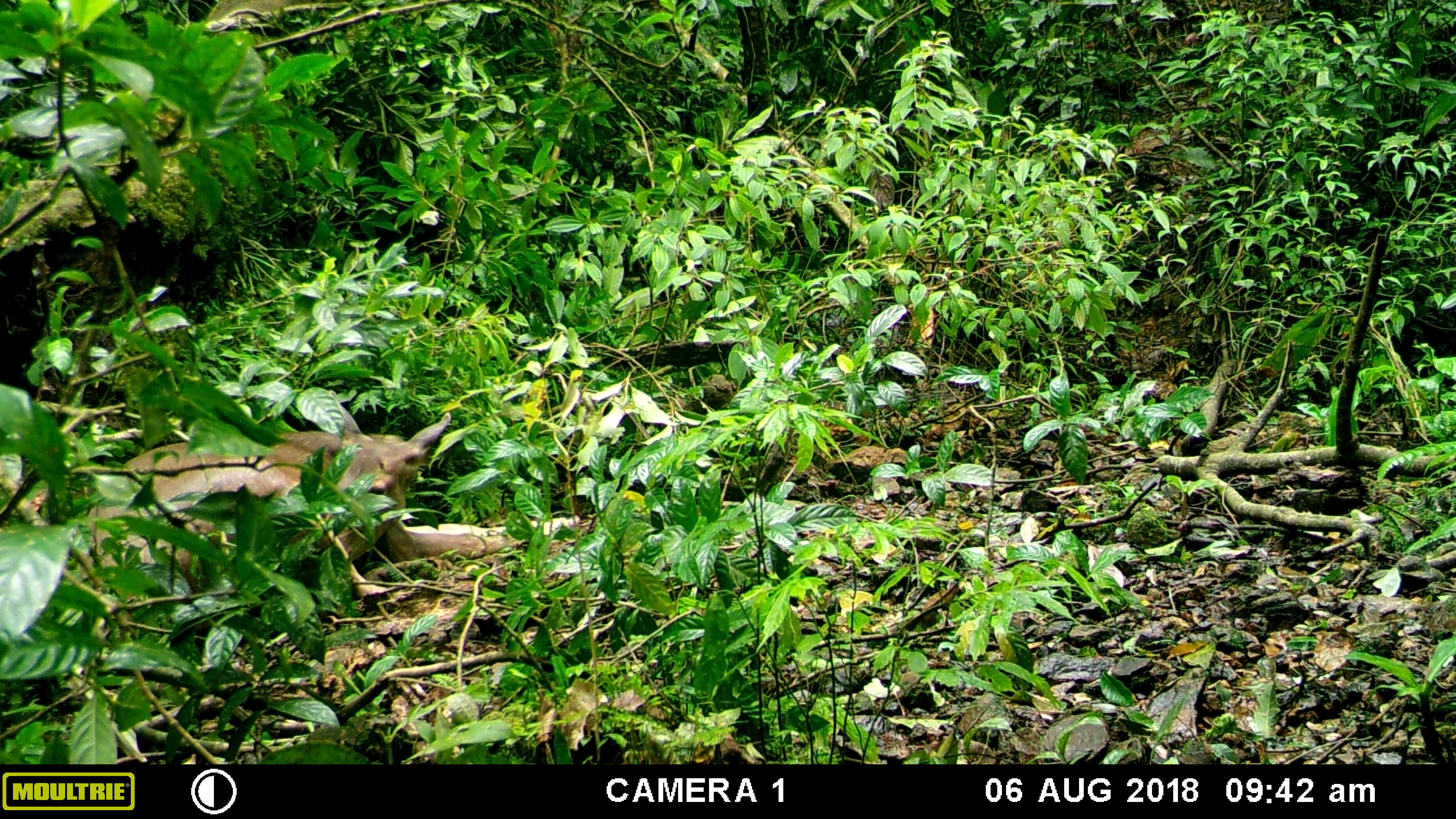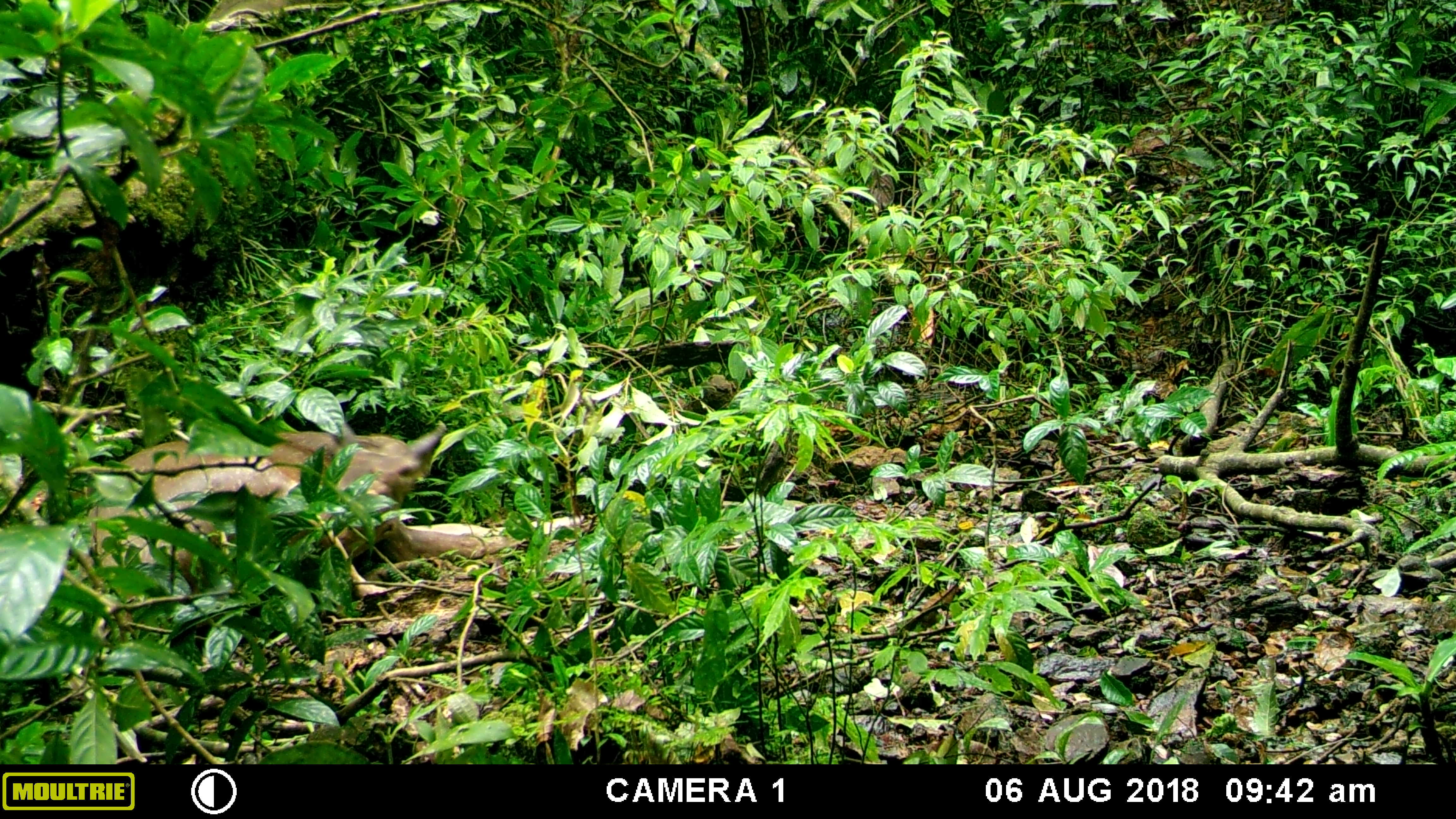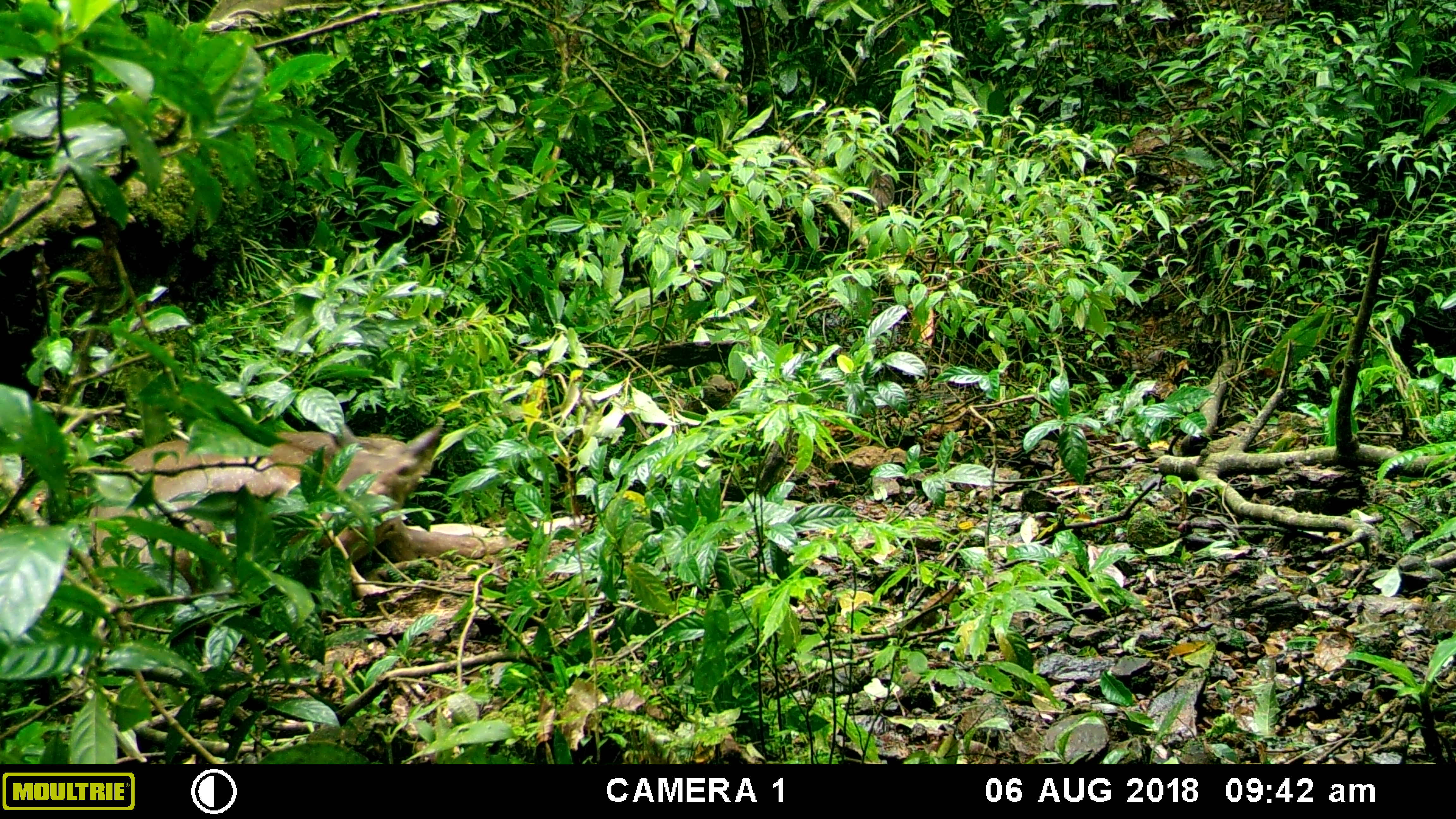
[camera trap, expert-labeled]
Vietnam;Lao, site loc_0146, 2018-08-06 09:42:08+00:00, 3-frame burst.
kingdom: Animalia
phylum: Chordata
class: Mammalia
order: Artiodactyla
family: Cervidae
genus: Rusa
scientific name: Rusa unicolor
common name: sambar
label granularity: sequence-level